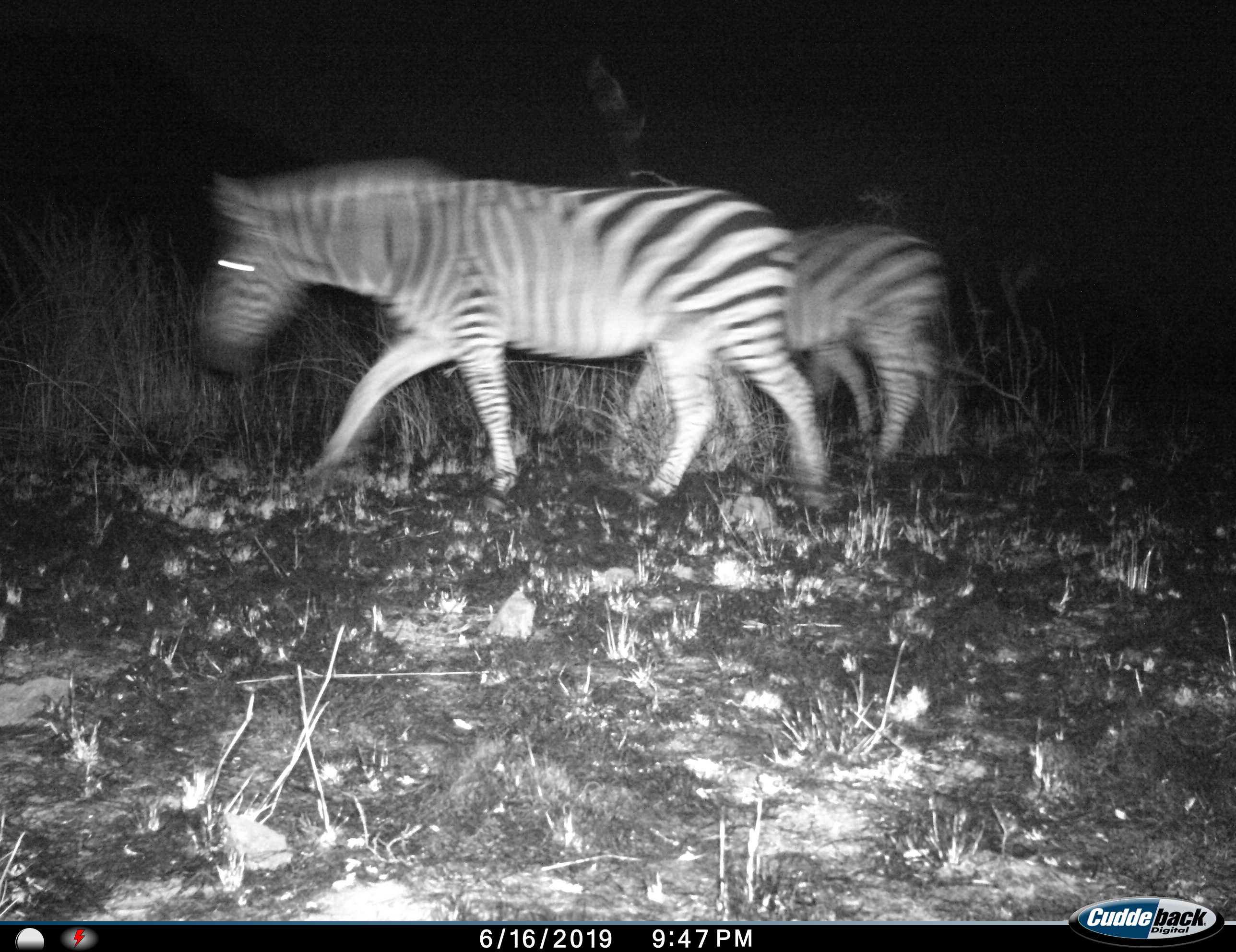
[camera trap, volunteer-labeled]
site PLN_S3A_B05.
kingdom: Animalia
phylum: Chordata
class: Mammalia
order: Perissodactyla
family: Equidae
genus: Equus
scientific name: Equus quagga burchellii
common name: burchell's zebra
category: zebraburchells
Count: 3.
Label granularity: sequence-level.